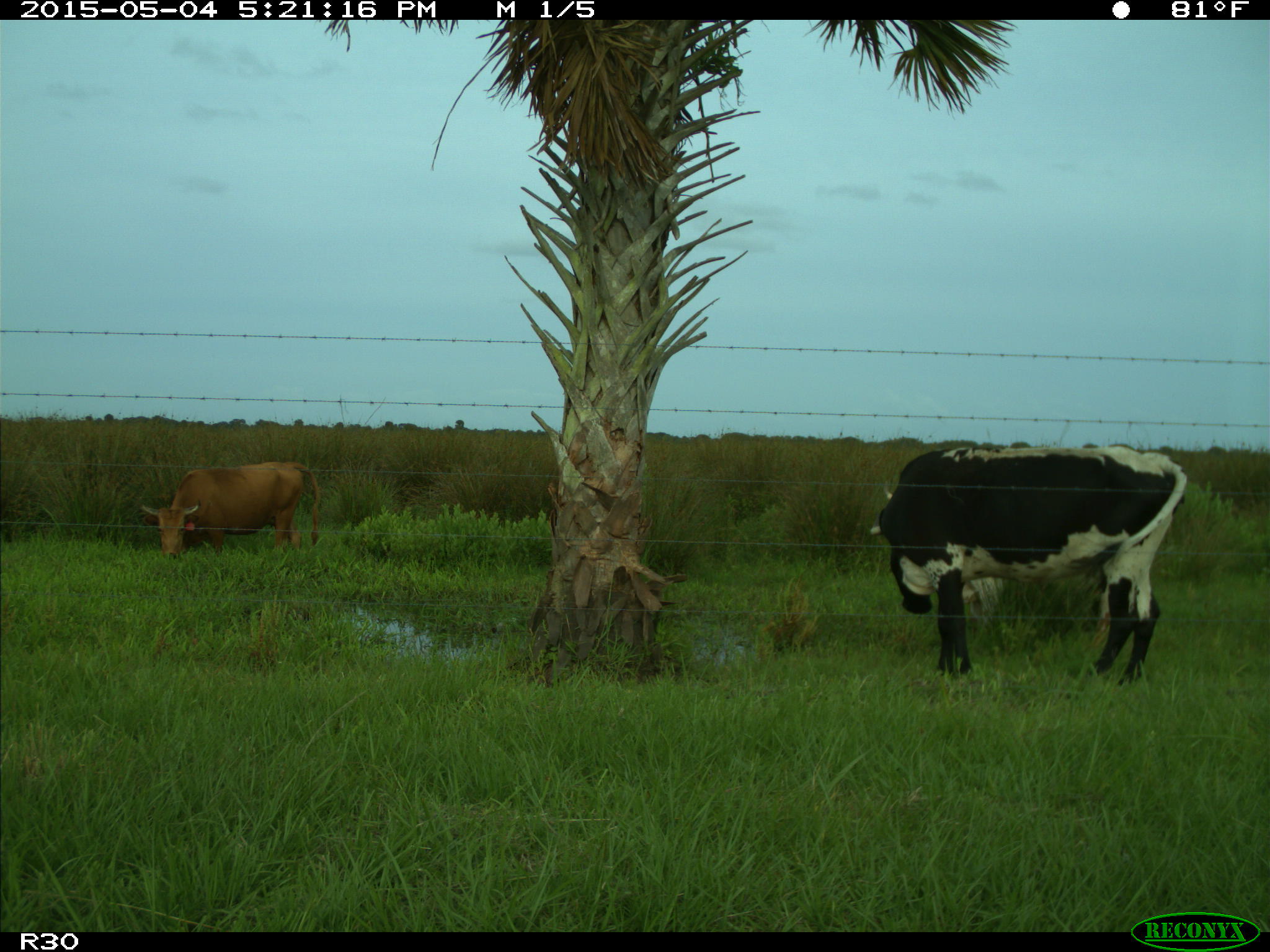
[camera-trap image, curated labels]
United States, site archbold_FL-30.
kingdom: Animalia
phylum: Chordata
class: Mammalia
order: Artiodactyla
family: Bovidae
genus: Bos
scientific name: Bos taurus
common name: domestic cow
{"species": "Bos taurus (domestic cow)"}